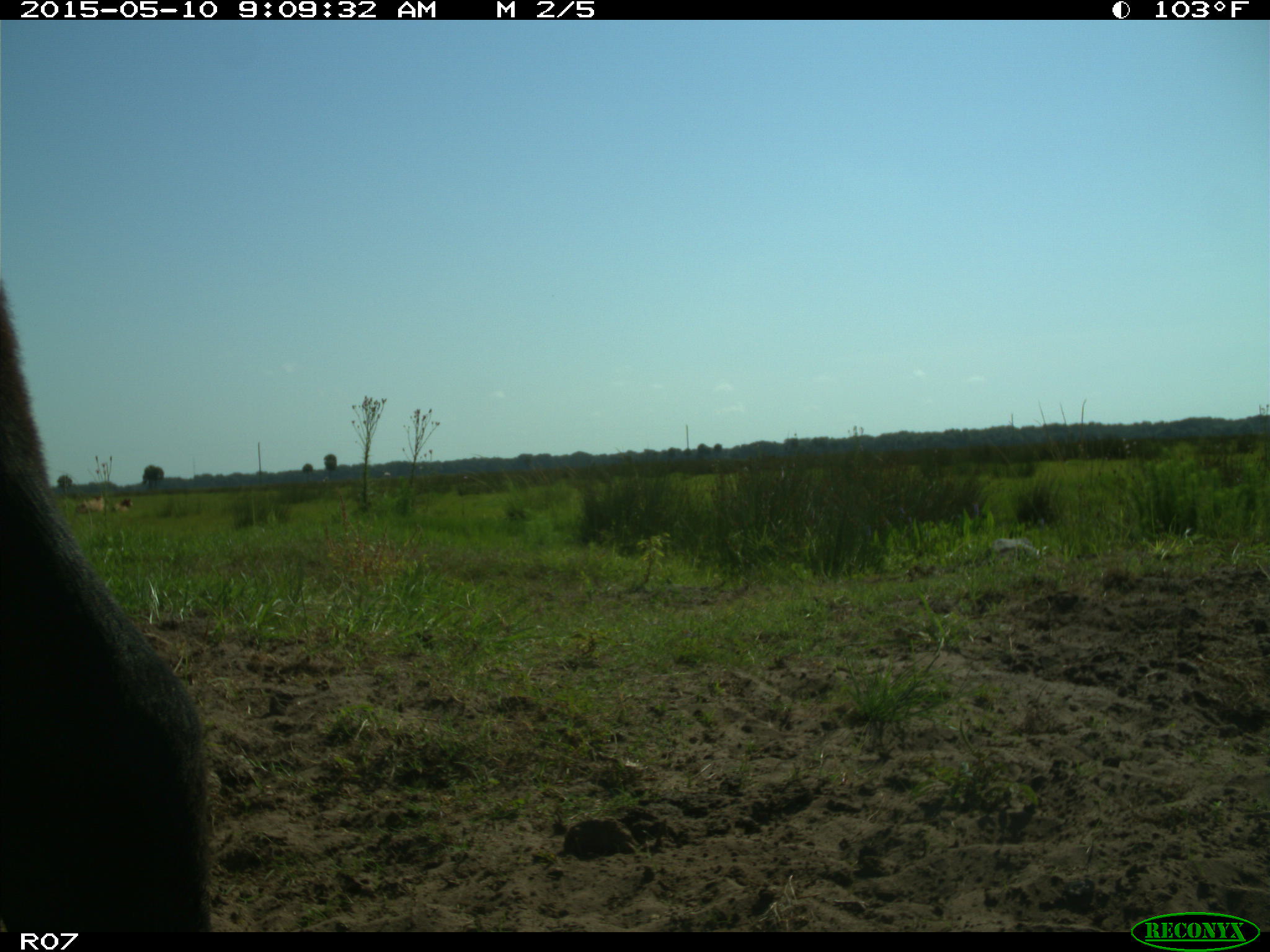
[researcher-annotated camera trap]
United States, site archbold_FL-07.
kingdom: Animalia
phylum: Chordata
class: Mammalia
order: Artiodactyla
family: Bovidae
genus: Bos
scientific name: Bos taurus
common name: domestic cow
Bos taurus (domestic cow).